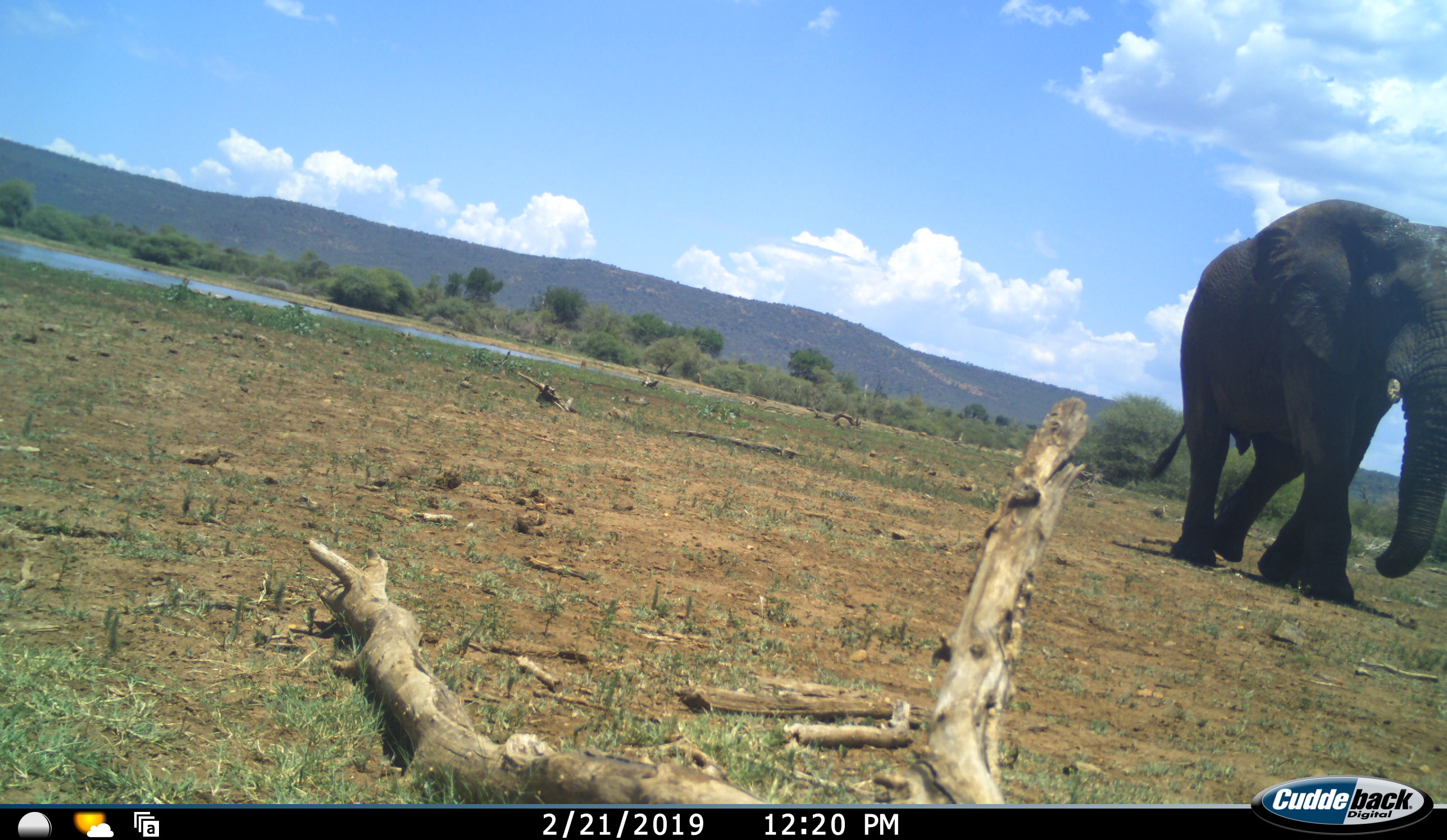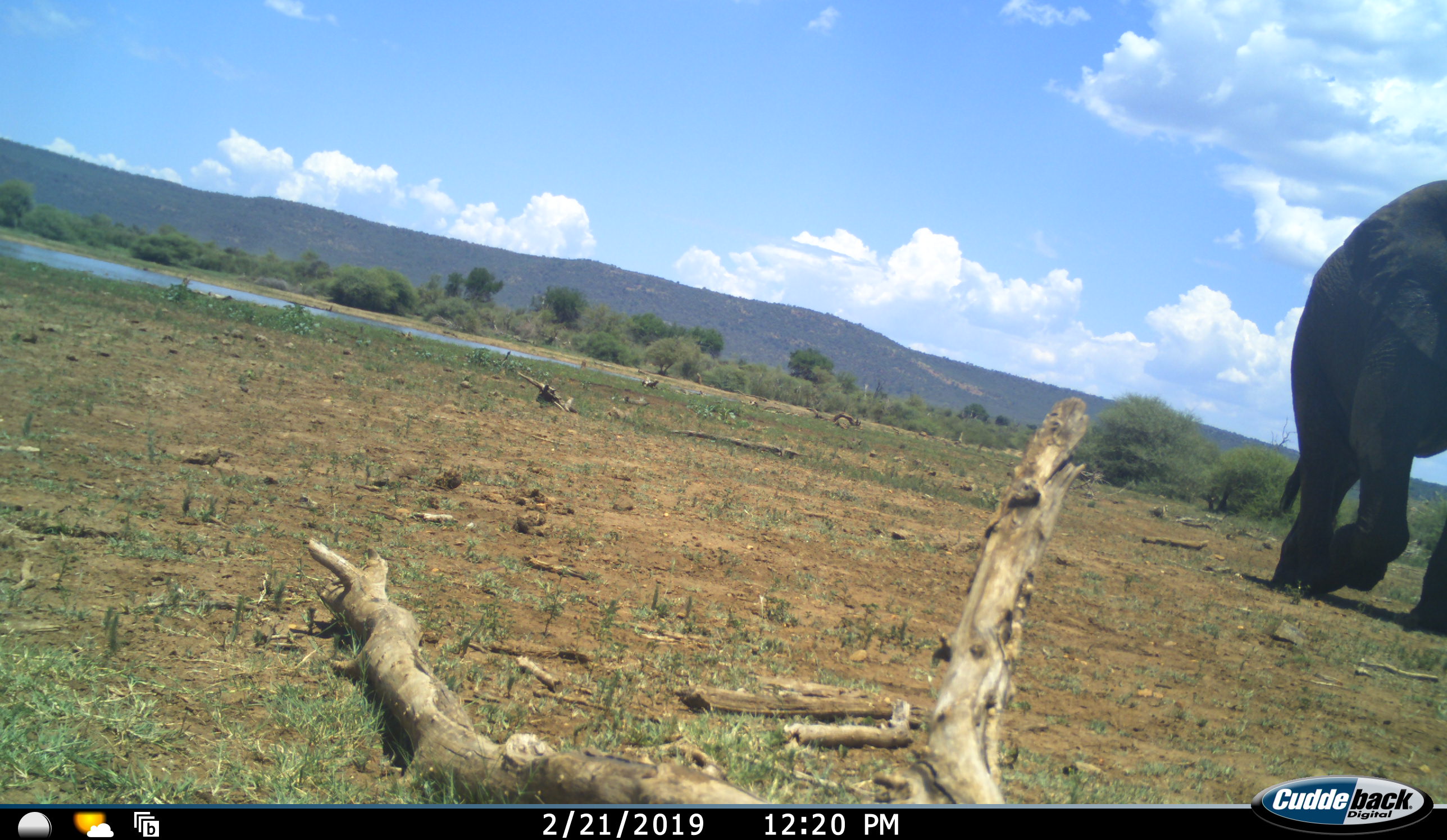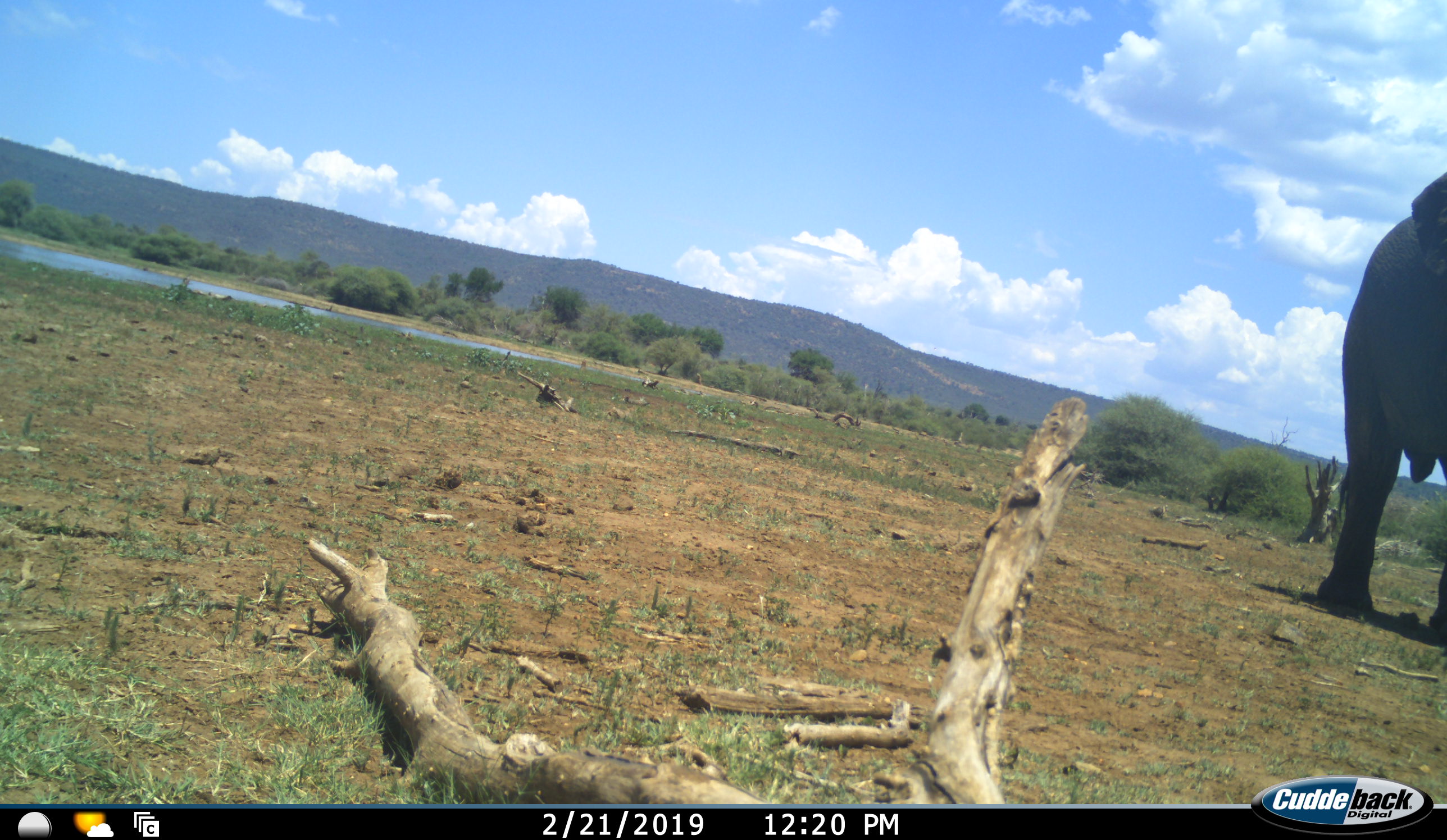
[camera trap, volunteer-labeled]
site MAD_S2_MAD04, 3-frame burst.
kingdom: Animalia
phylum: Chordata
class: Mammalia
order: Proboscidea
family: Elephantidae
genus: Loxodonta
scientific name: Loxodonta africana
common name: african bush elephant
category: elephant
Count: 1.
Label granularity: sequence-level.